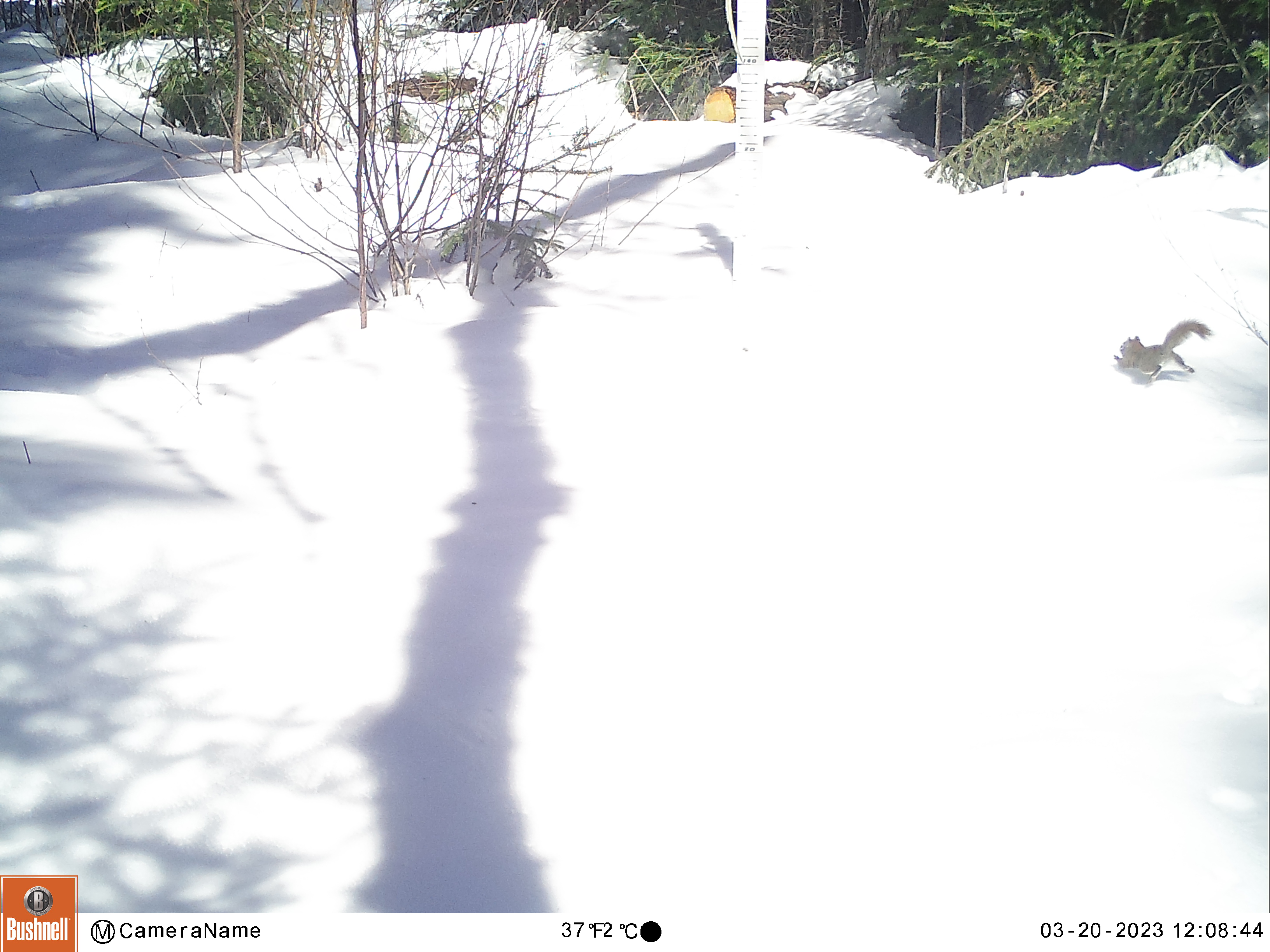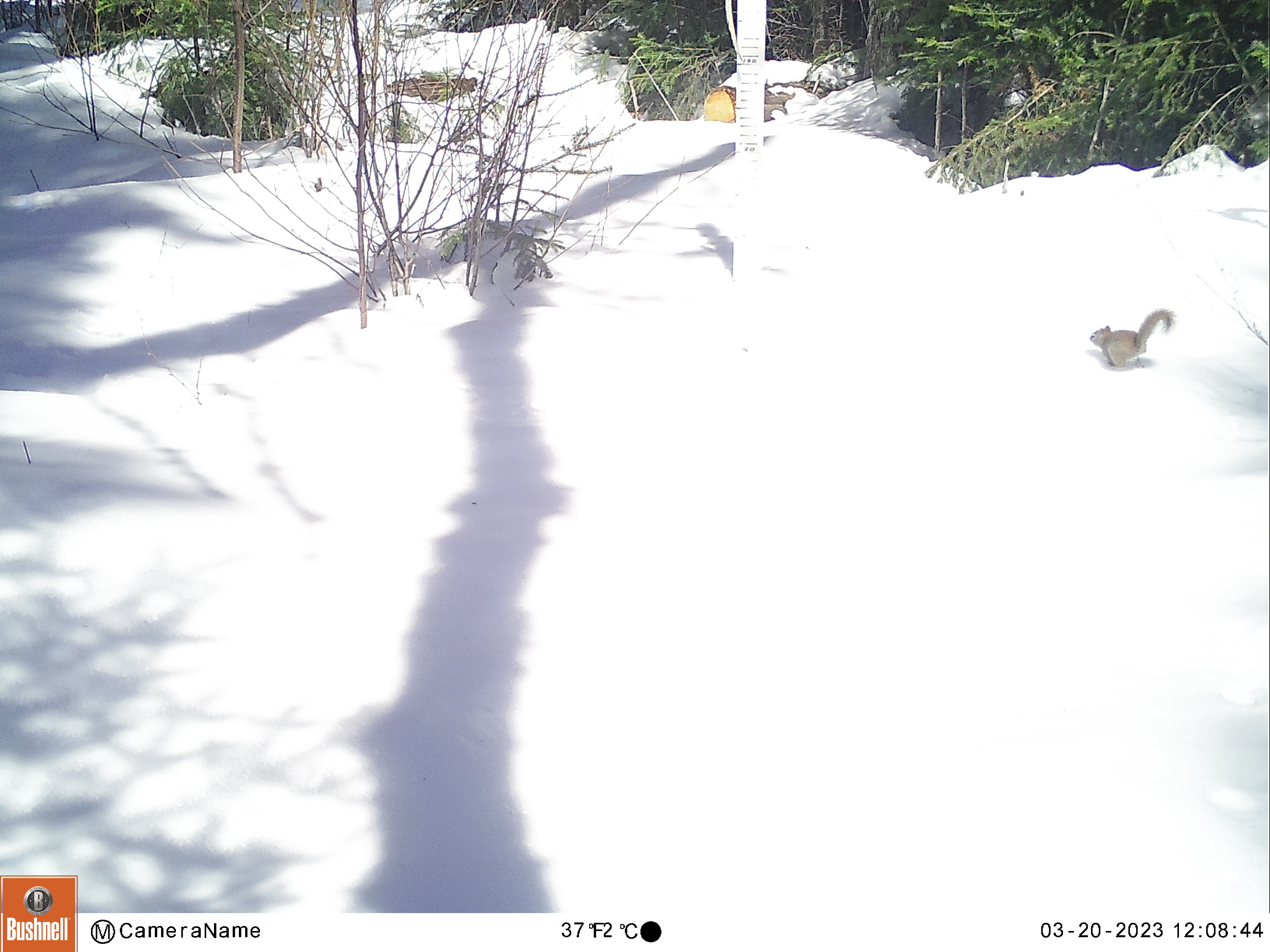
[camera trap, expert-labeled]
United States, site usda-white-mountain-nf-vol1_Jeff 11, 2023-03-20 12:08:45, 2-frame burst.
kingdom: Animalia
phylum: Chordata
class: Mammalia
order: Rodentia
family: Sciuridae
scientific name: Sciuridae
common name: squirrel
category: squirrel sp.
Squirrel sp. (squirrel) (Sciuridae).